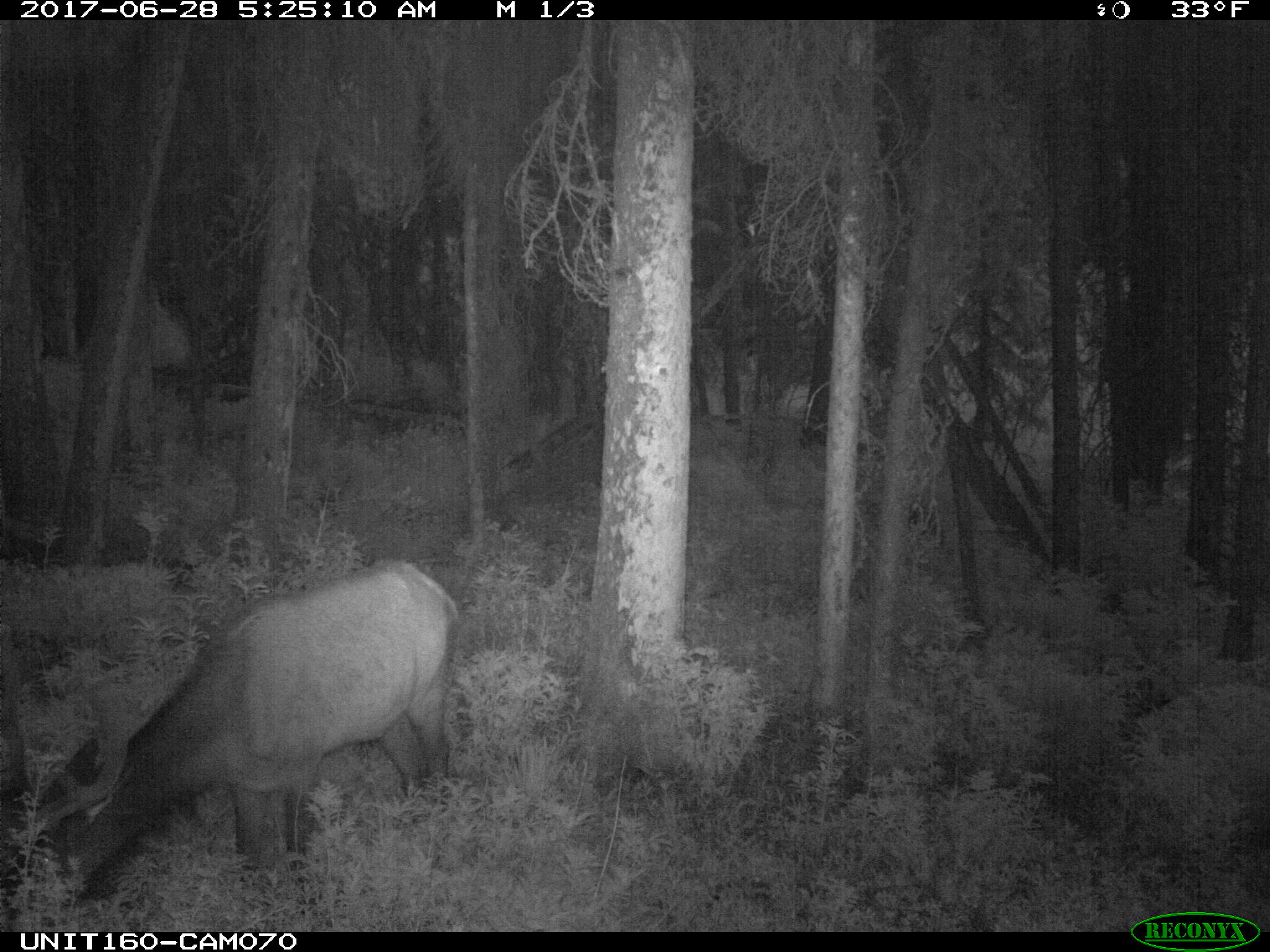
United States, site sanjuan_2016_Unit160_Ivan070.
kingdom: Animalia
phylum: Chordata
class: Mammalia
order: Artiodactyla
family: Cervidae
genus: Cervus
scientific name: Cervus elaphus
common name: red deer